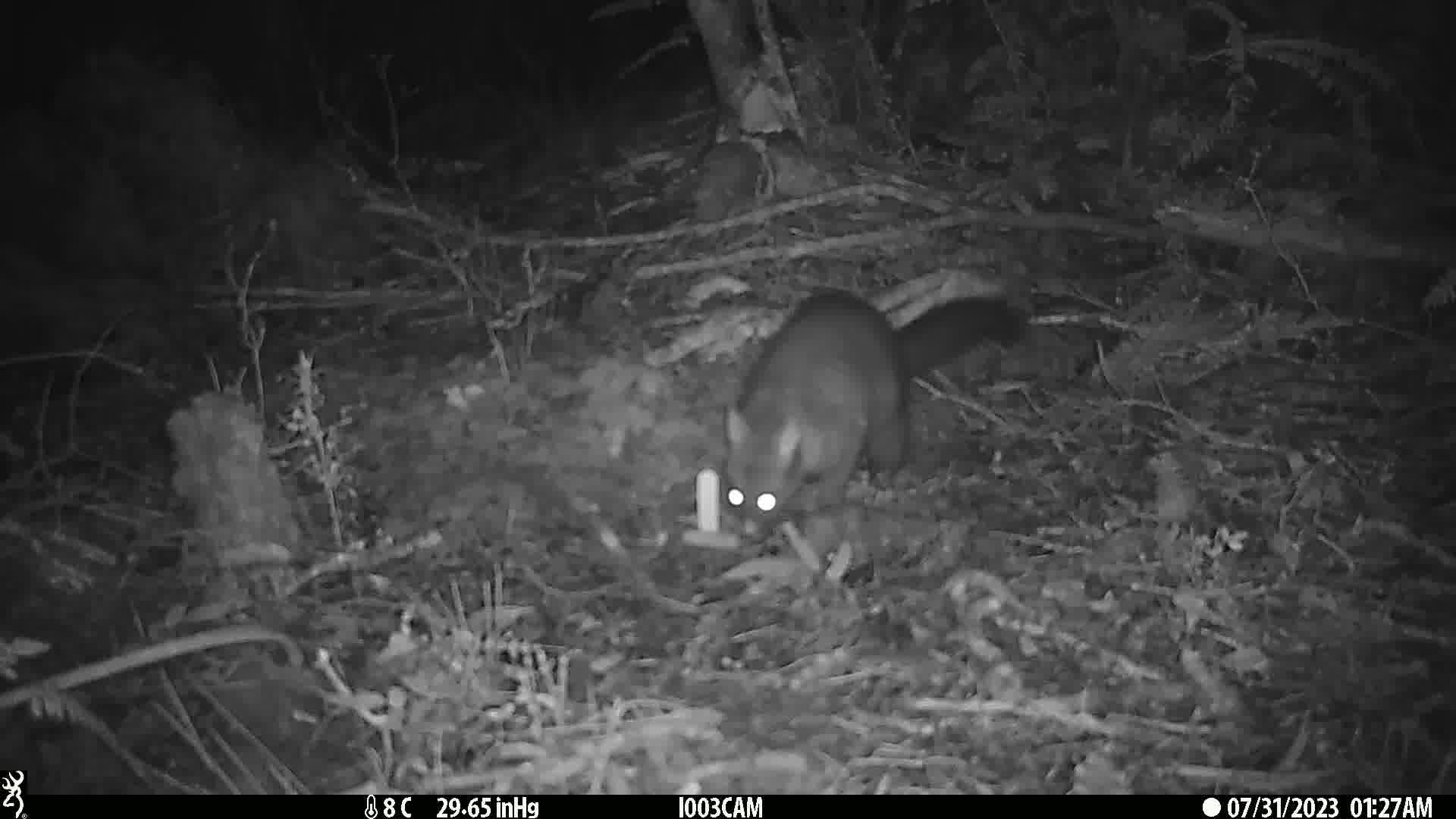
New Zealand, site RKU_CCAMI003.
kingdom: Animalia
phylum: Chordata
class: Mammalia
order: Diprotodontia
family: Phalangeridae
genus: Trichosurus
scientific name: Trichosurus vulpecula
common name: common brushtail possum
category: possum